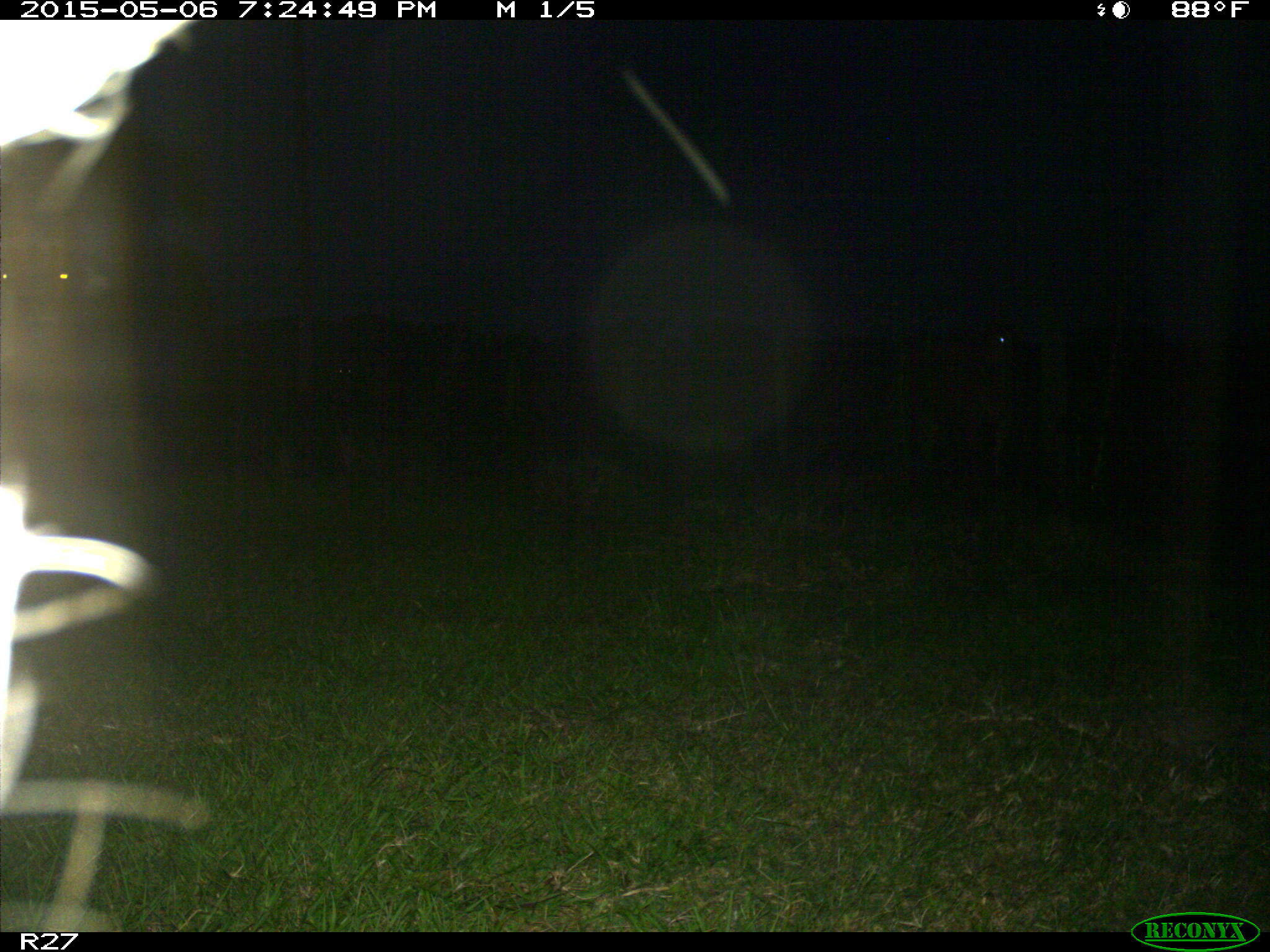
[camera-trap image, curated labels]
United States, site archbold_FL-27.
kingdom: Animalia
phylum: Chordata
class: Mammalia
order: Artiodactyla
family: Bovidae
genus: Bos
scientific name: Bos taurus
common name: domestic cow